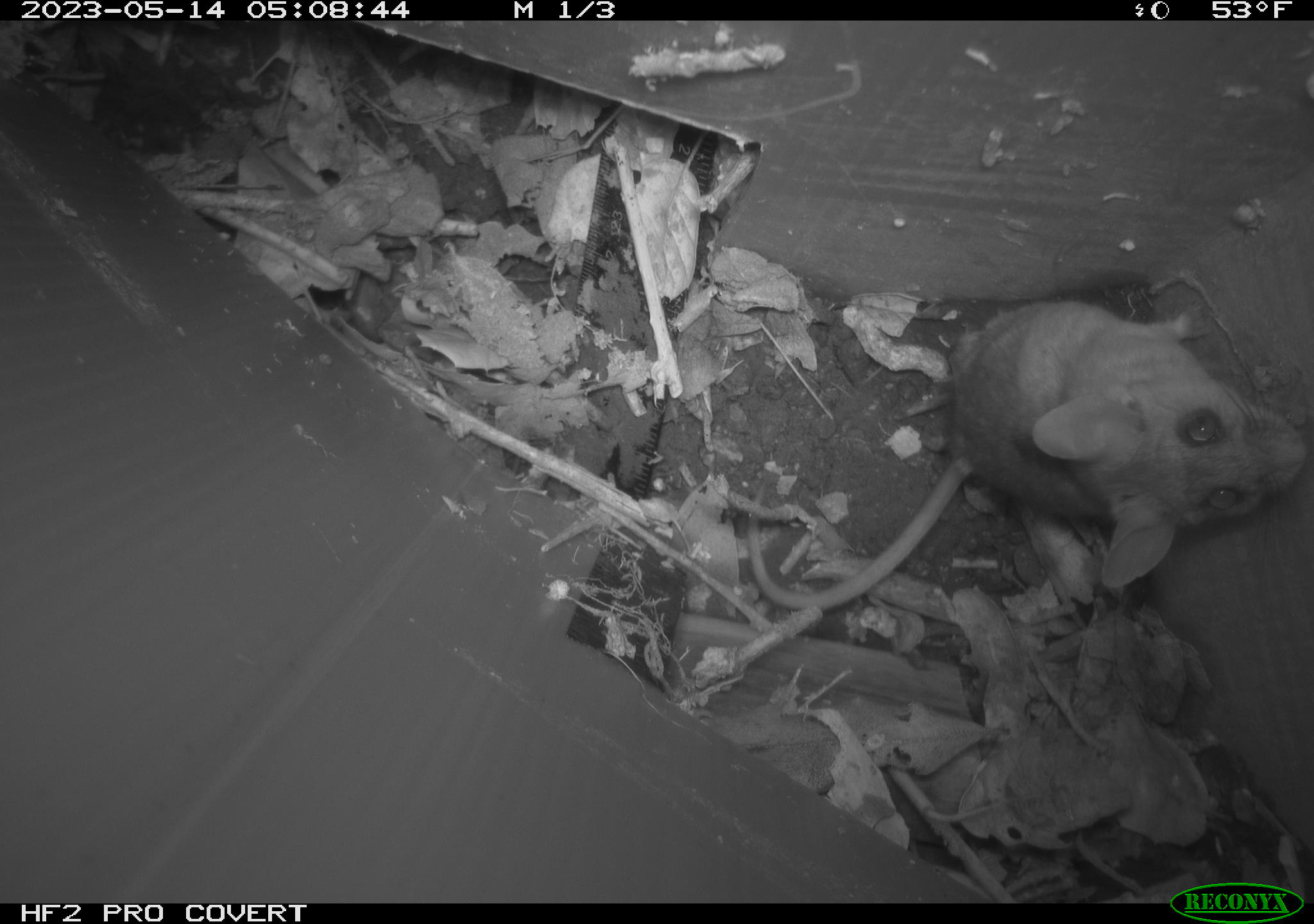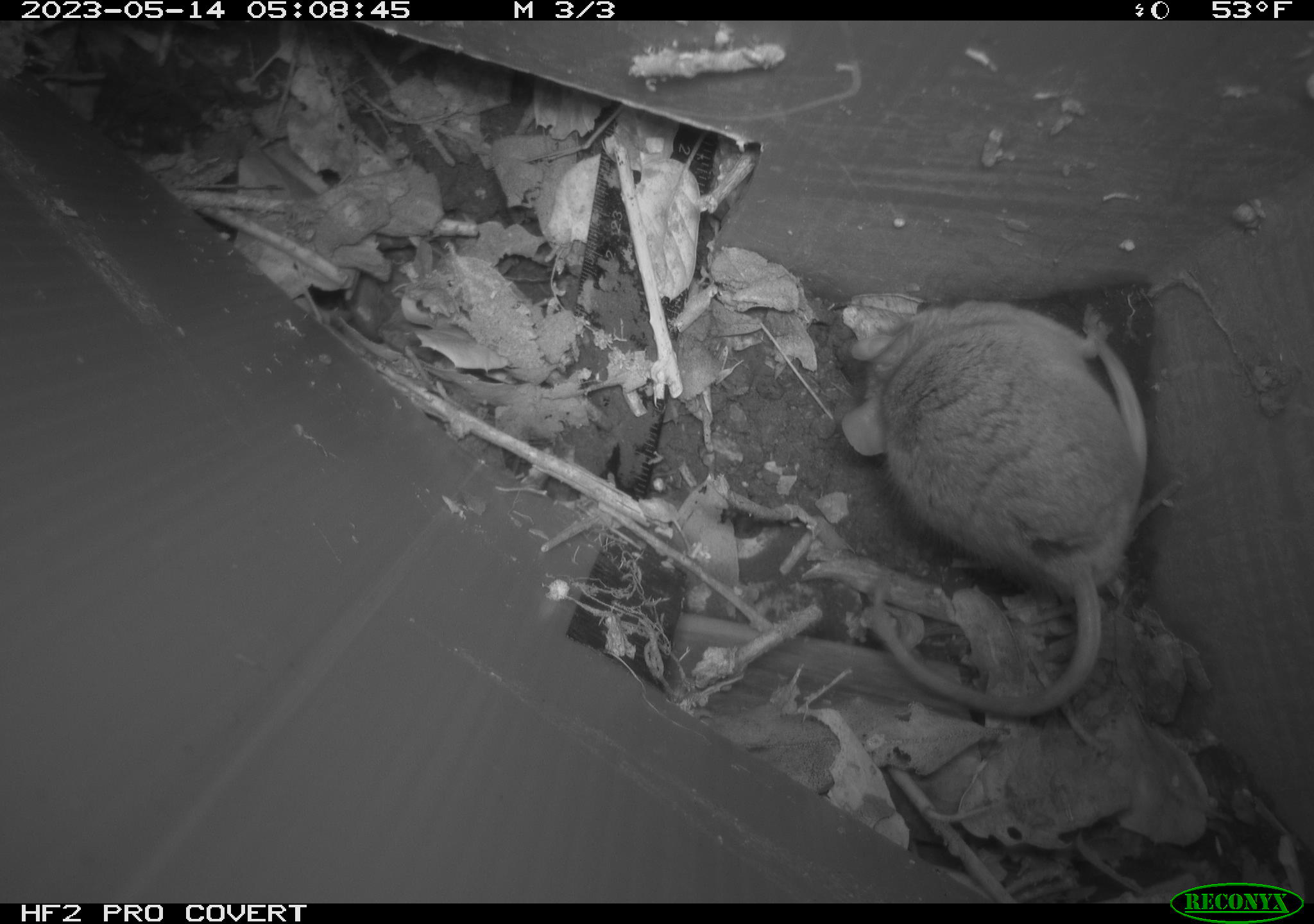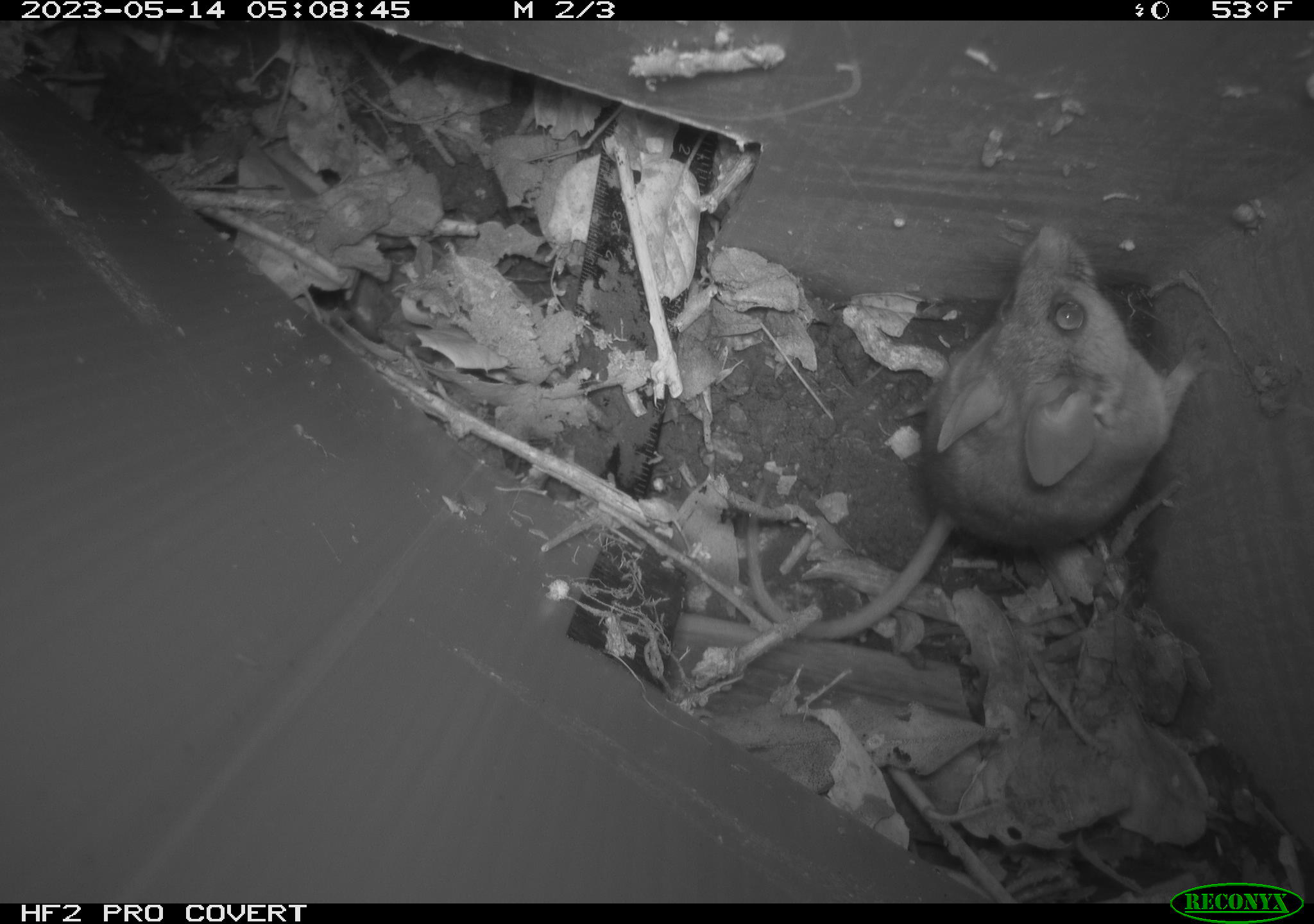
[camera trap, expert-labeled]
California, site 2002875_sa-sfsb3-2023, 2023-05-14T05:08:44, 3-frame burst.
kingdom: Animalia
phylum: Chordata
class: Mammalia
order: Rodentia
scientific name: Rodentia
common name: mouse species